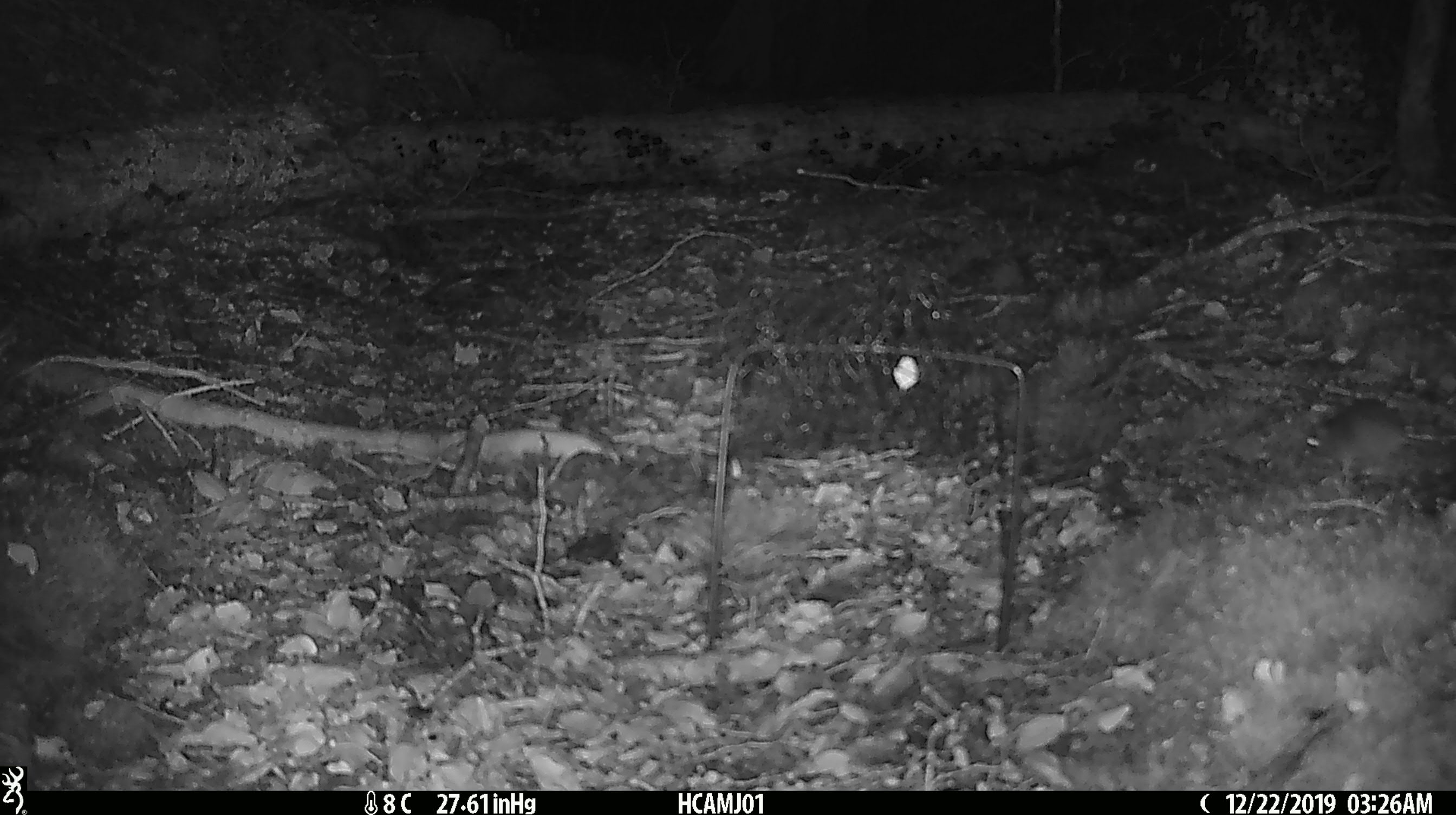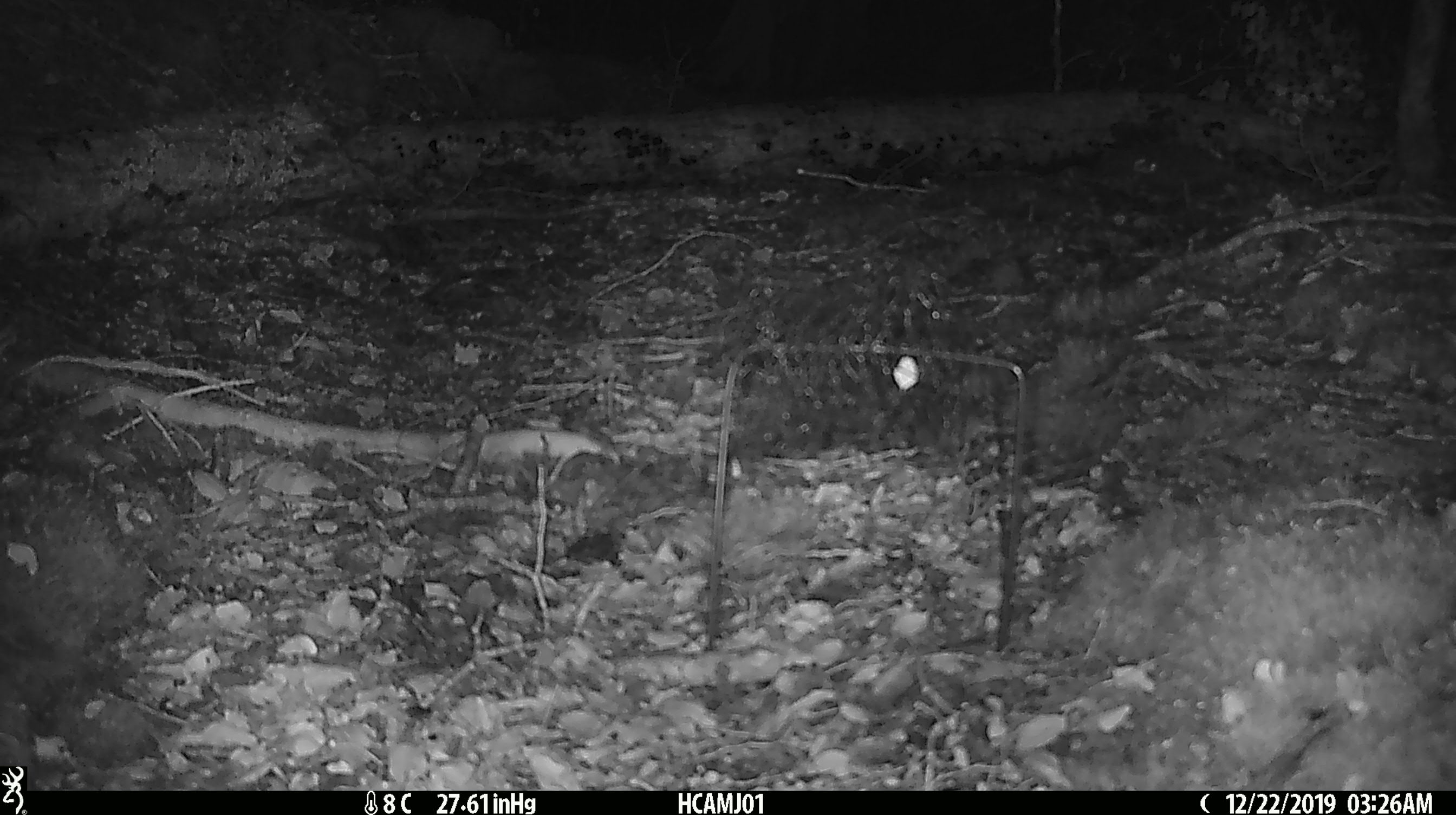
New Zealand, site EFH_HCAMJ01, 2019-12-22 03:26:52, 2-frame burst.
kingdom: Animalia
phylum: Chordata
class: Mammalia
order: Rodentia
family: Muridae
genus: Mus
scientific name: Mus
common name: mouse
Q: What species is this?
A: Mouse (Mus).